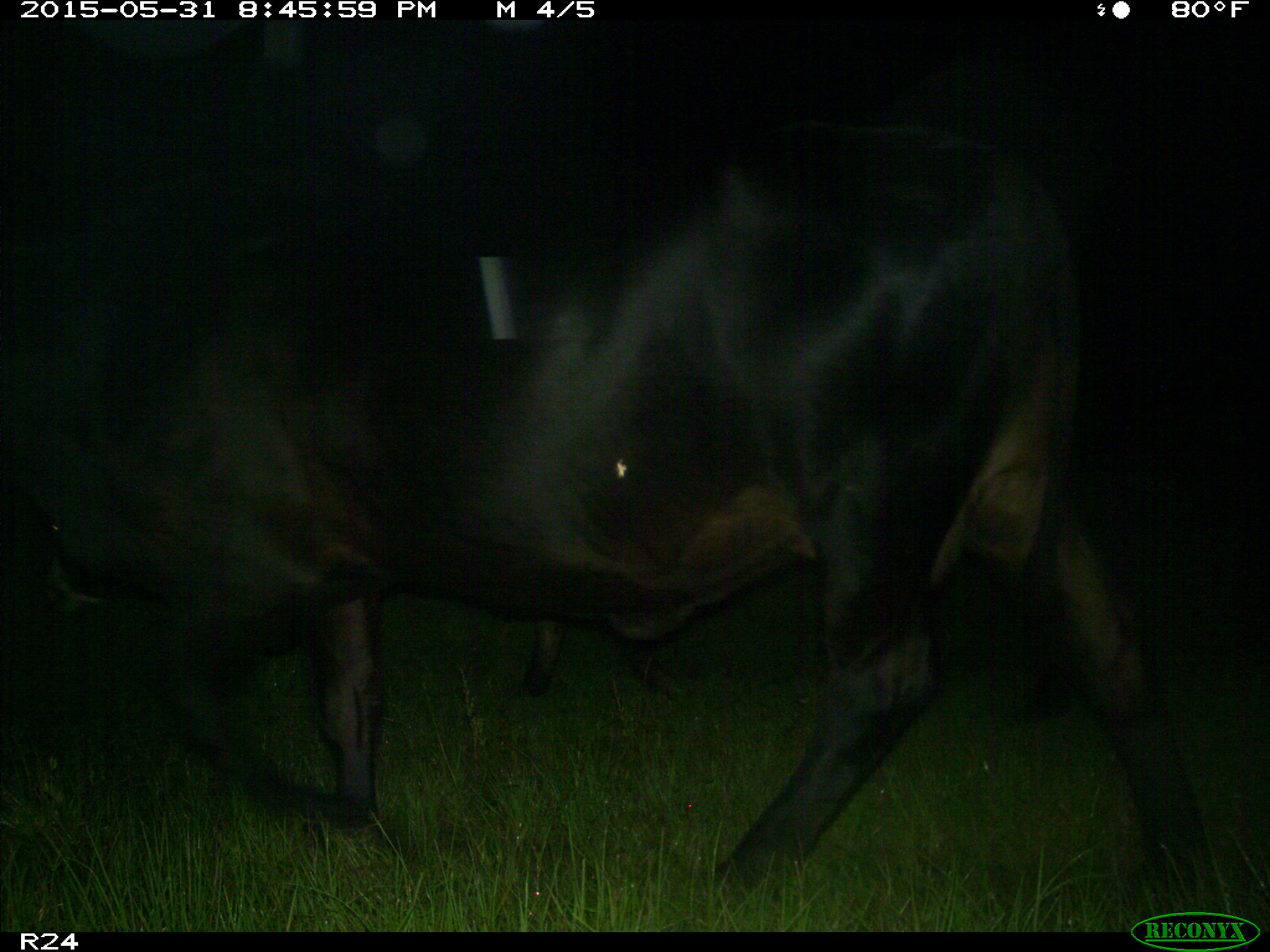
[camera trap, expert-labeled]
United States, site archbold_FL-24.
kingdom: Animalia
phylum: Chordata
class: Mammalia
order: Artiodactyla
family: Bovidae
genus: Bos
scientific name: Bos taurus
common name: domestic cow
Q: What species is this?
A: Bos taurus (domestic cow).